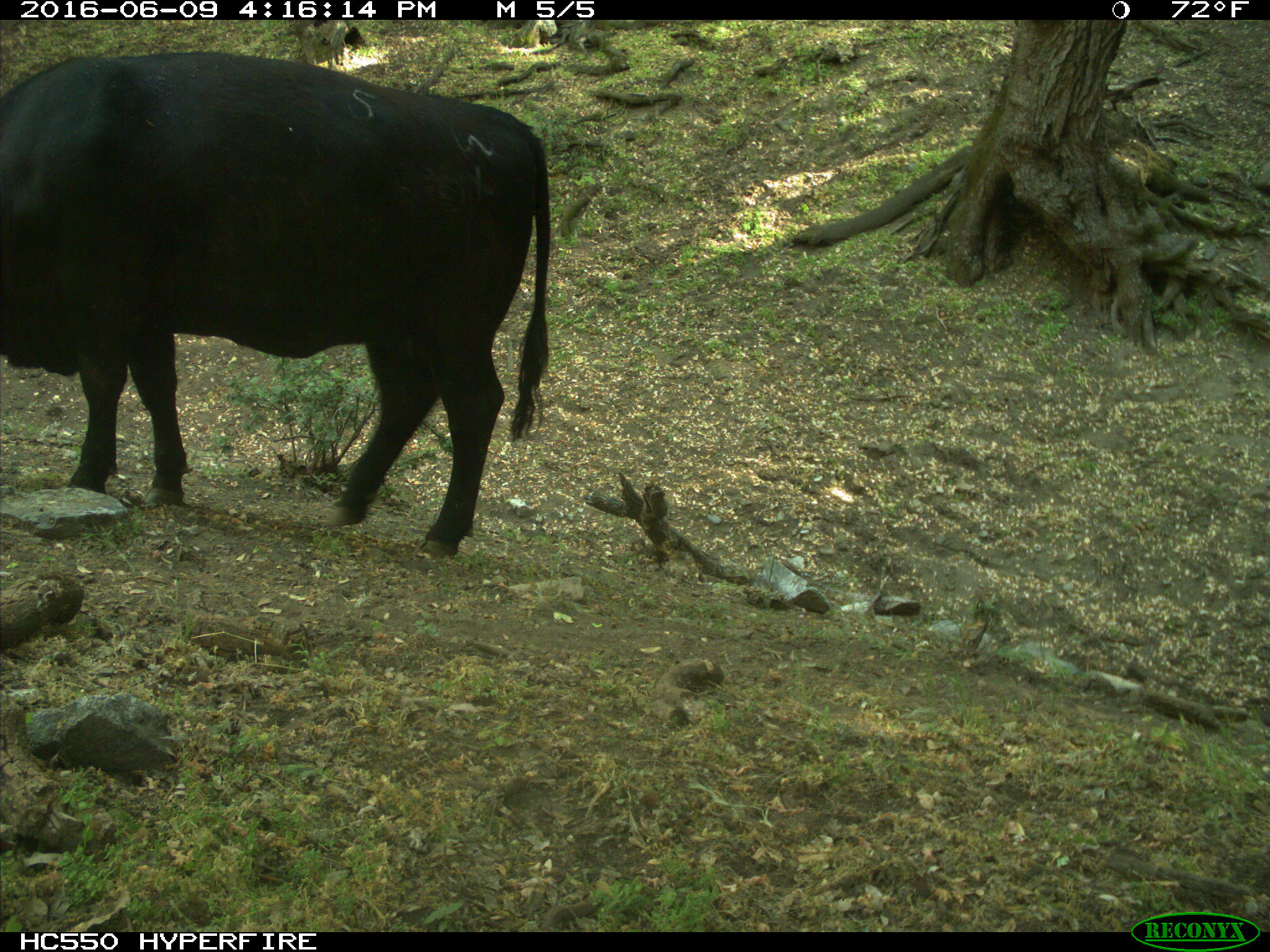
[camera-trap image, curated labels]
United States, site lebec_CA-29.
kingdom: Animalia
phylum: Chordata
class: Mammalia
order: Artiodactyla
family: Bovidae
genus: Bos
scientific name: Bos taurus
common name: domestic cow